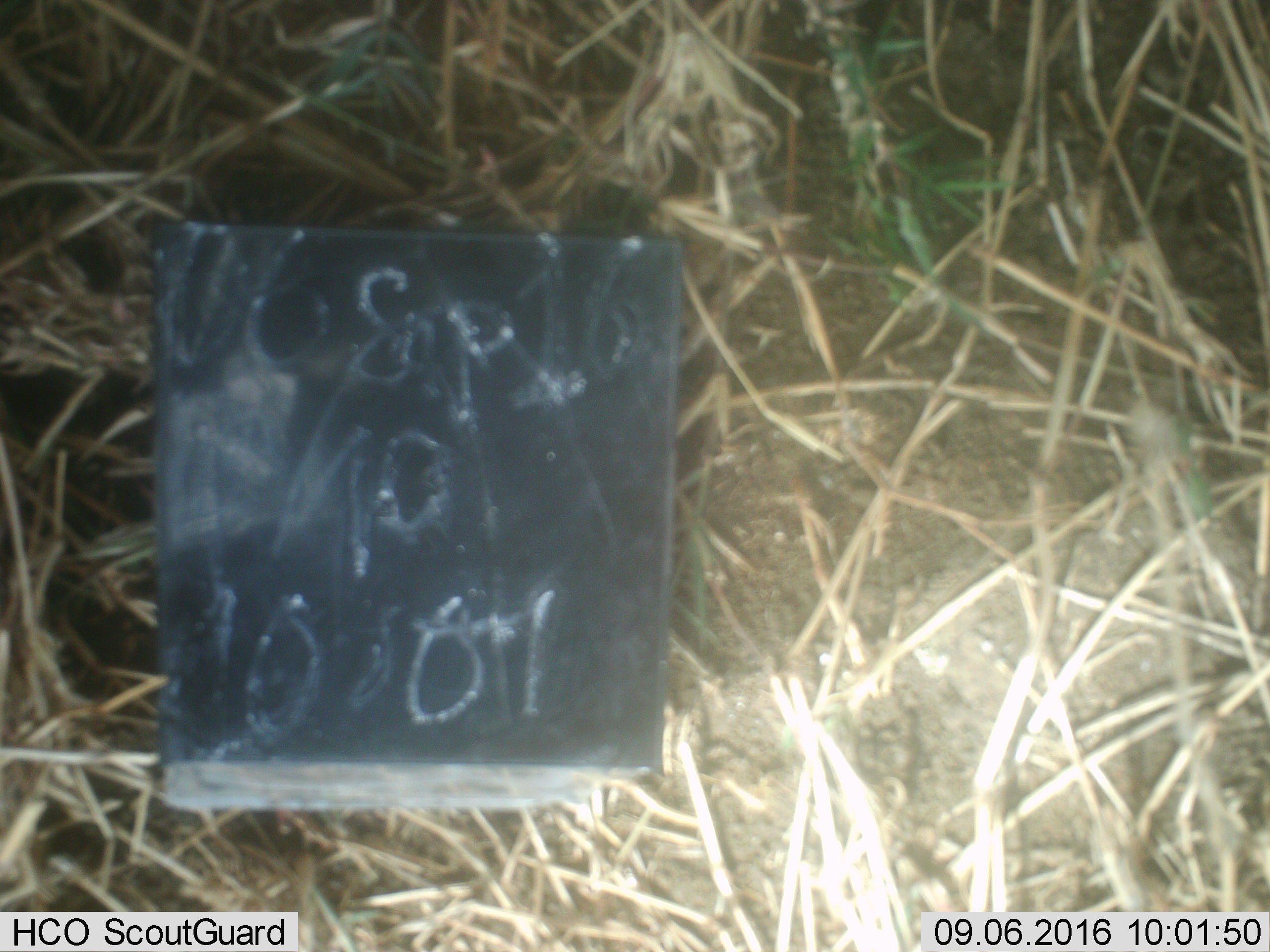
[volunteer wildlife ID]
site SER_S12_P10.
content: unidentified animal